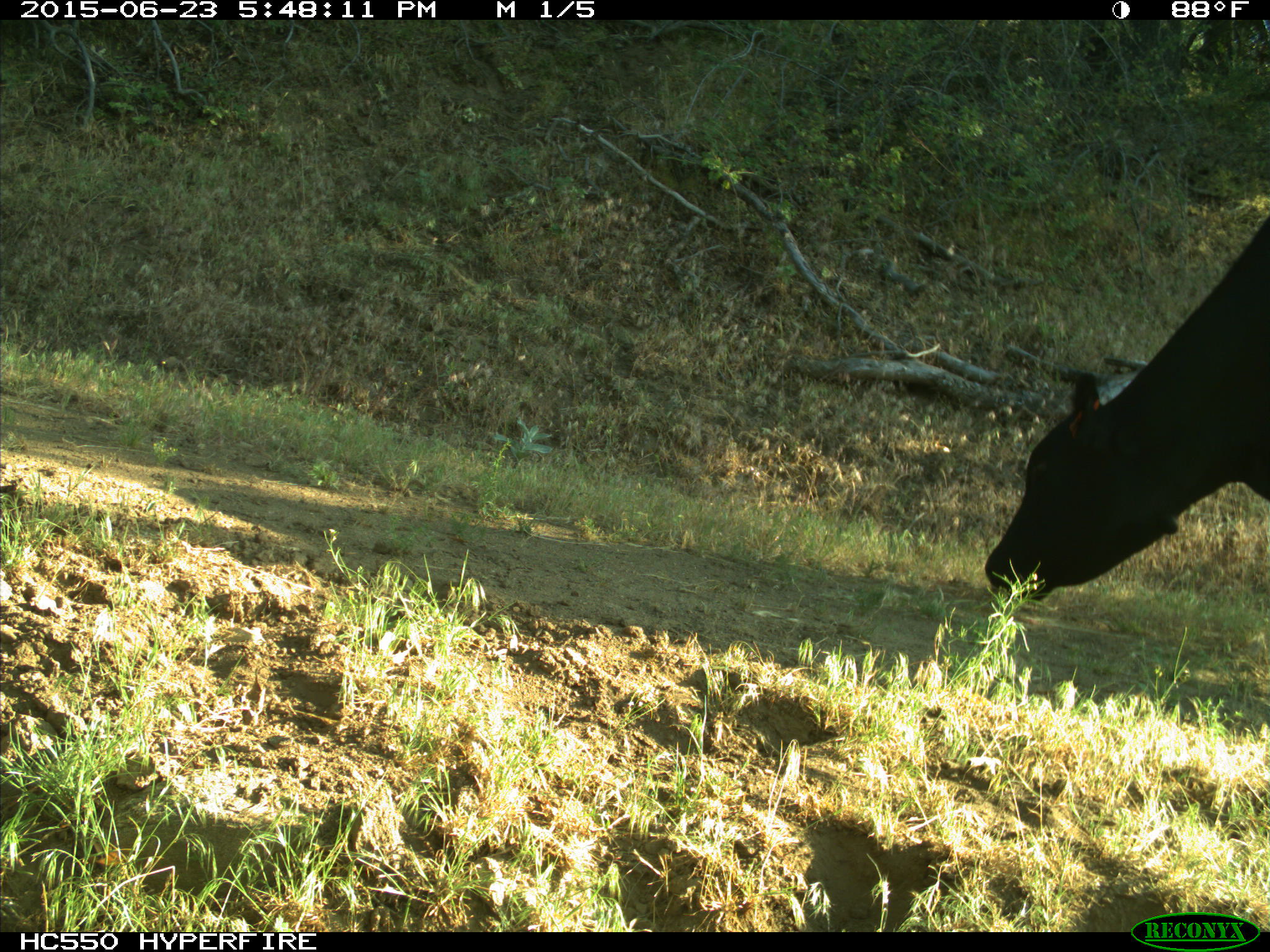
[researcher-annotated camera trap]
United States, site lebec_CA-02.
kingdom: Animalia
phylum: Chordata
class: Mammalia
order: Artiodactyla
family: Bovidae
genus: Bos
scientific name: Bos taurus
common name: domestic cow